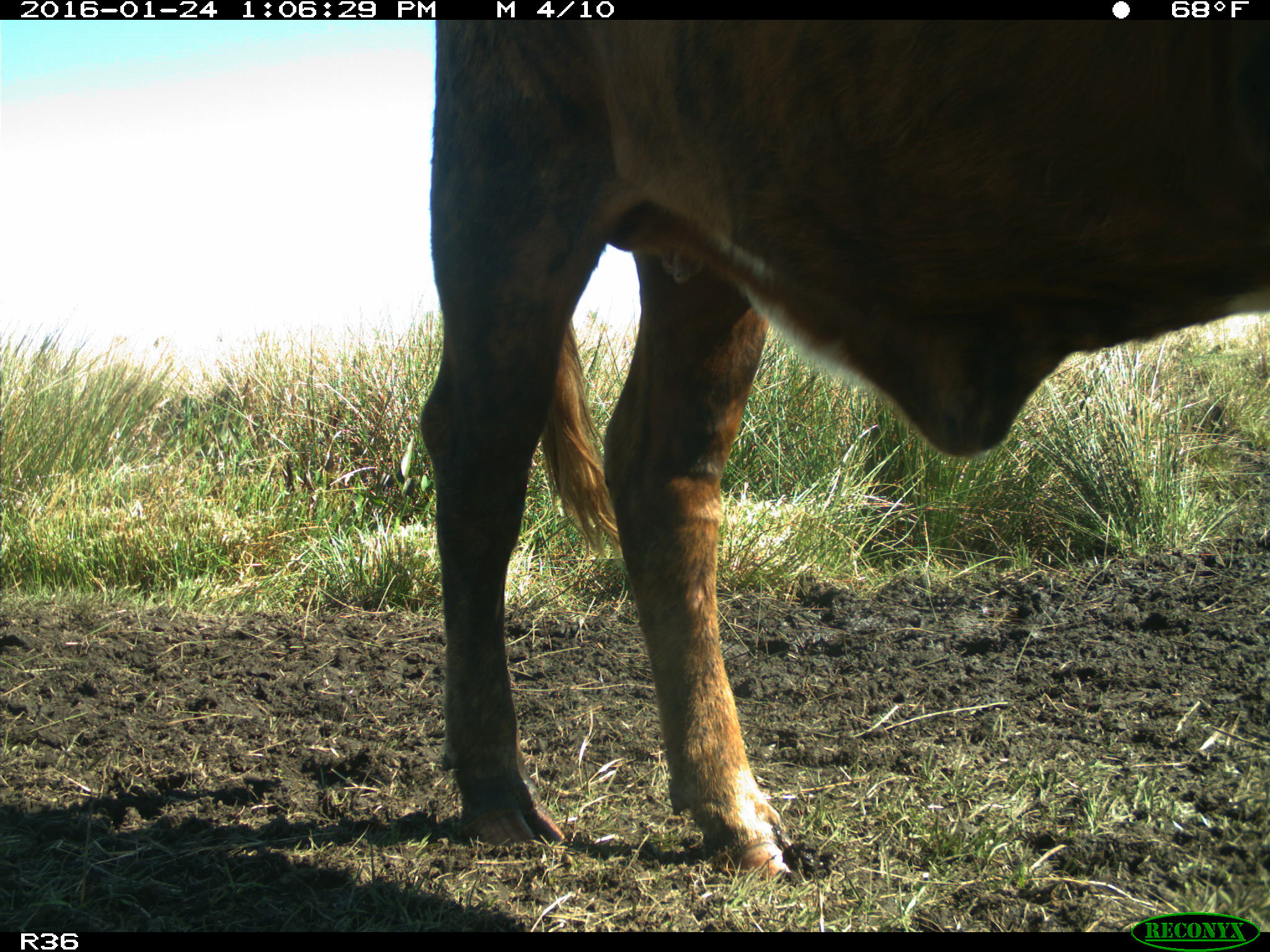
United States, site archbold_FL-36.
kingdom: Animalia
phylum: Chordata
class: Mammalia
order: Artiodactyla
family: Bovidae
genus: Bos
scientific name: Bos taurus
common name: domestic cow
Bos taurus (domestic cow).